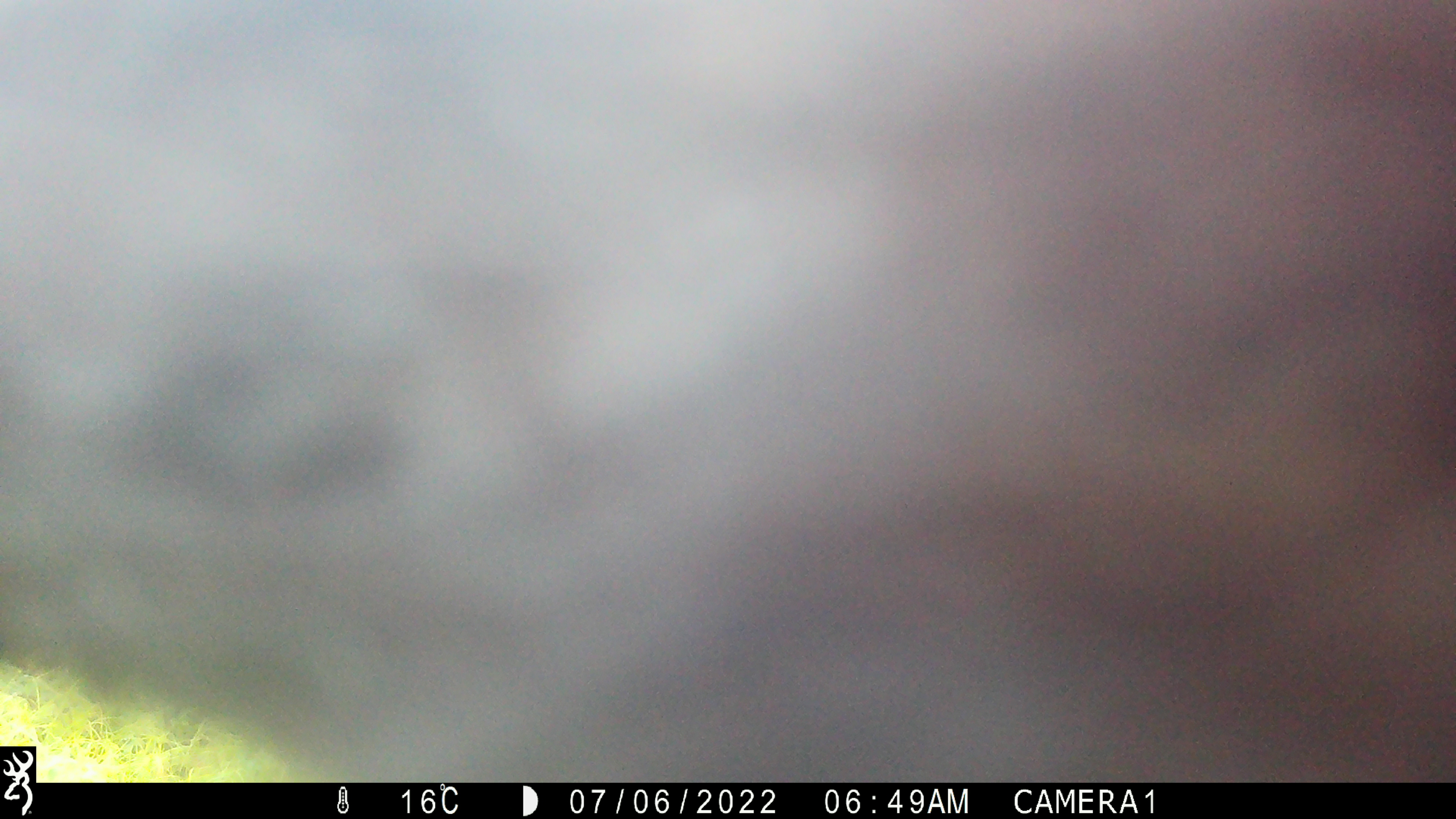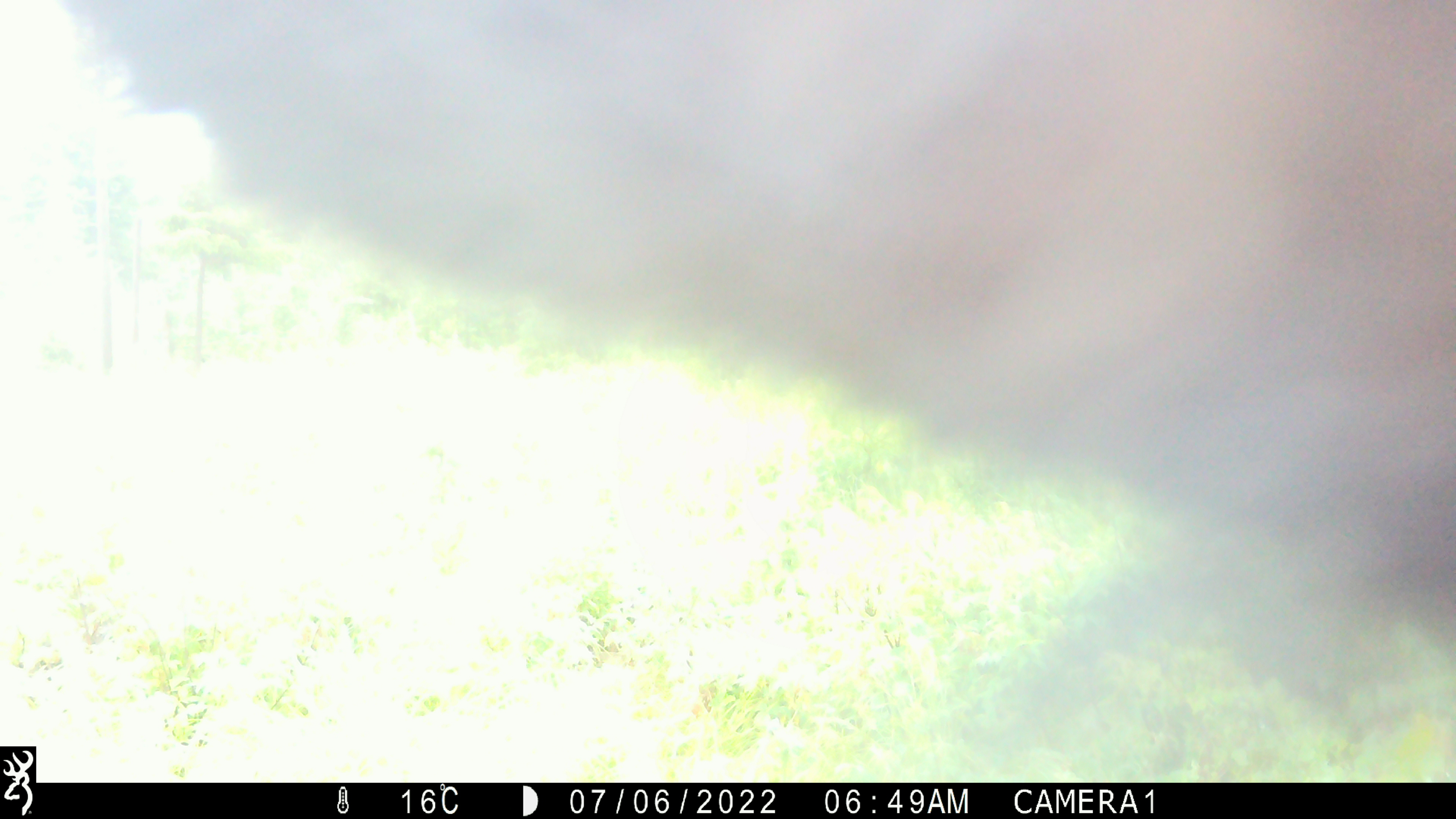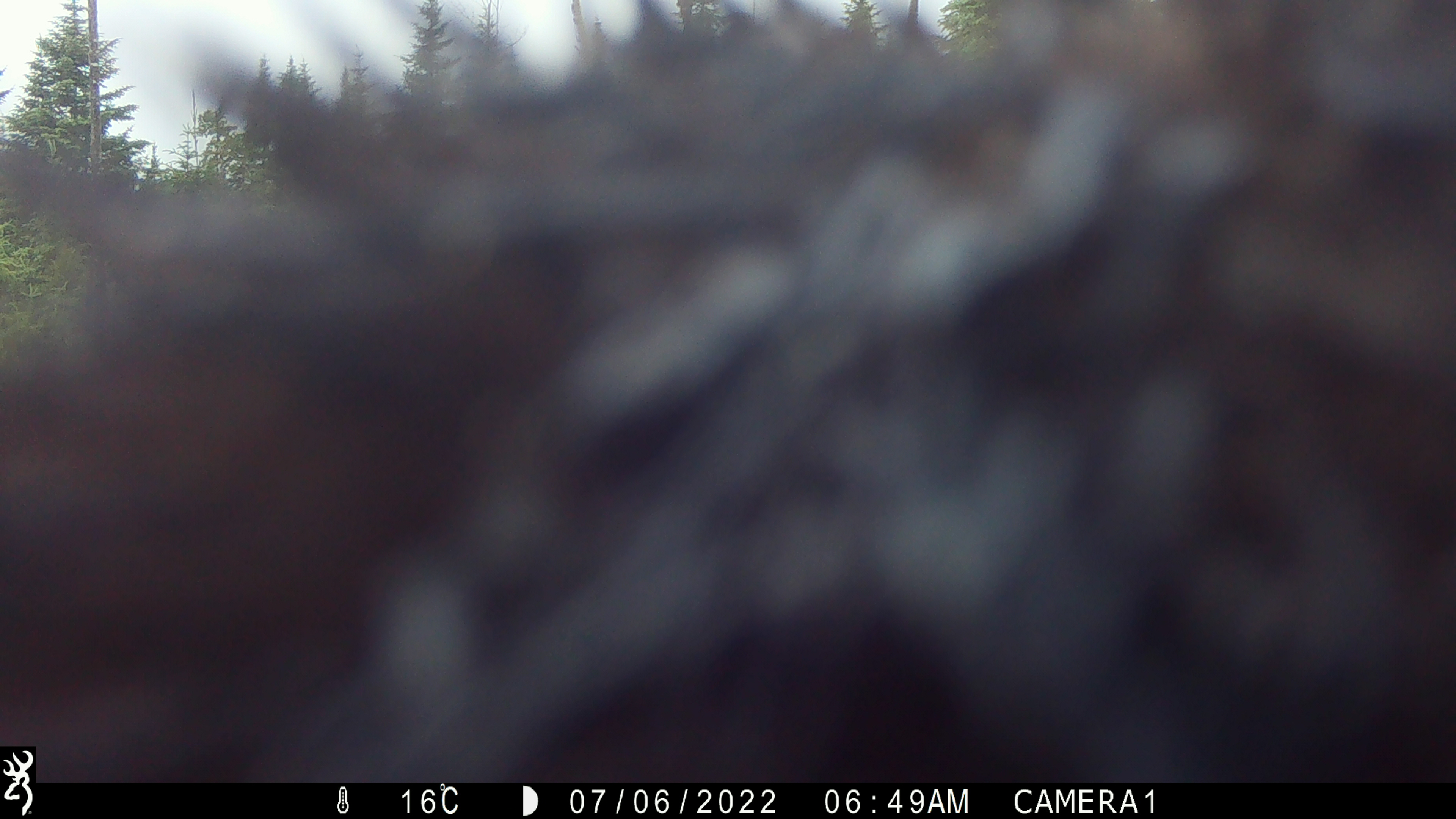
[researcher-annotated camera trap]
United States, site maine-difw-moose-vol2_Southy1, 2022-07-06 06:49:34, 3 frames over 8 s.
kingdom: Animalia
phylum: Chordata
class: Mammalia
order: Carnivora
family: Ursidae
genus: Ursus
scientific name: Ursus americanus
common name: black bear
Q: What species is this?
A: Black bear (Ursus americanus).